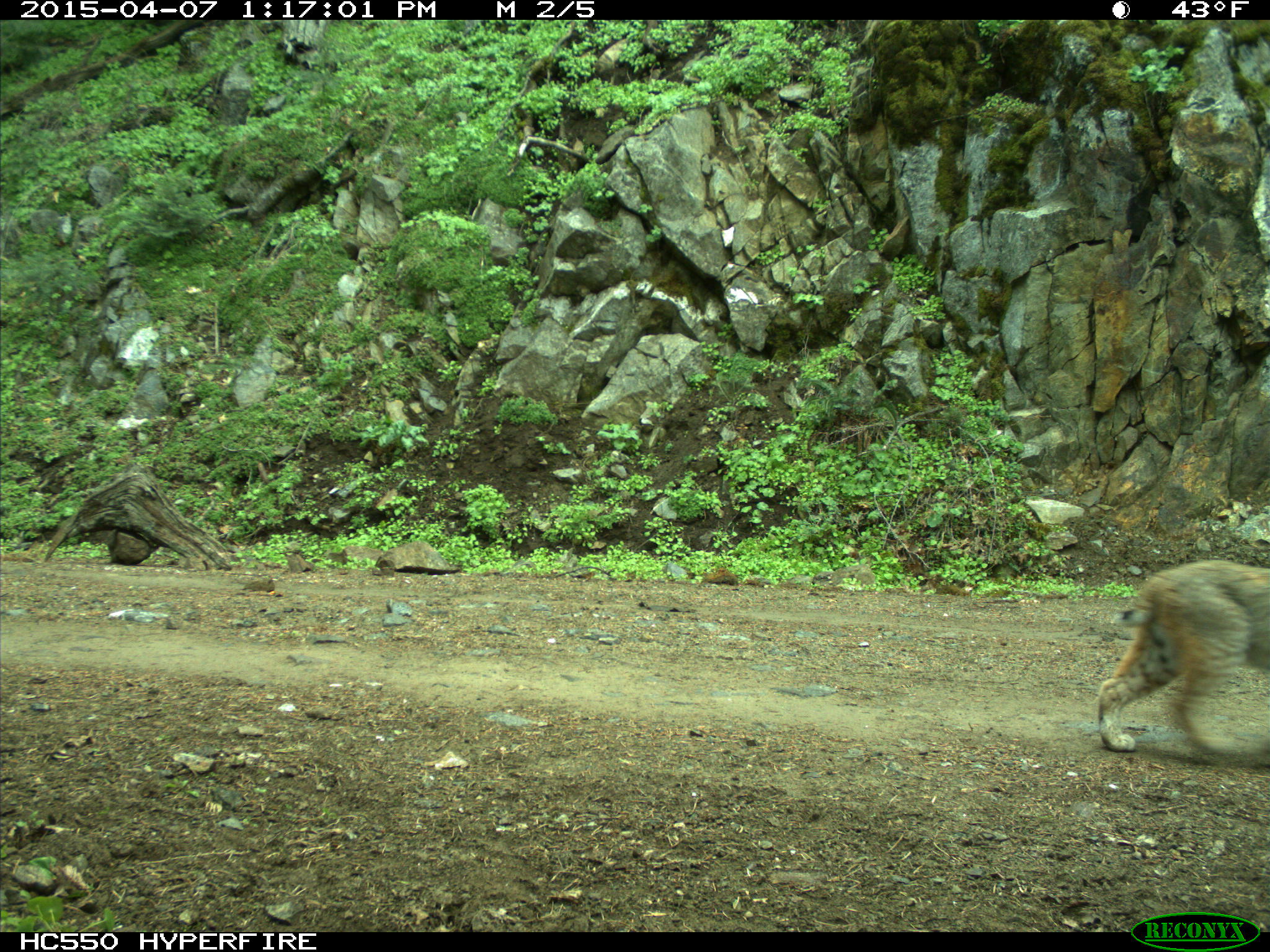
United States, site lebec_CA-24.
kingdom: Animalia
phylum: Chordata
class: Mammalia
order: Carnivora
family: Felidae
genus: Lynx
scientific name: Lynx rufus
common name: bobcat